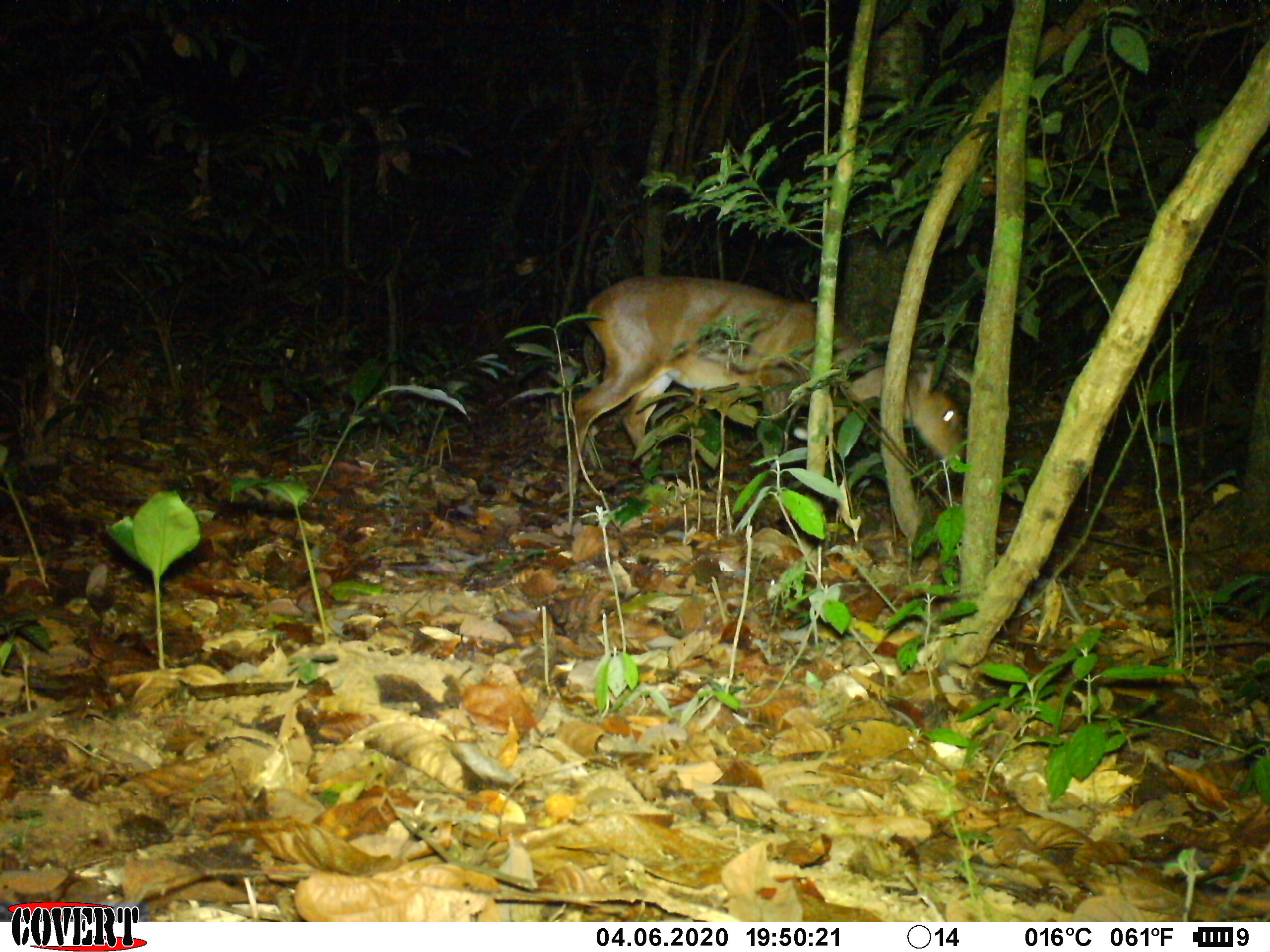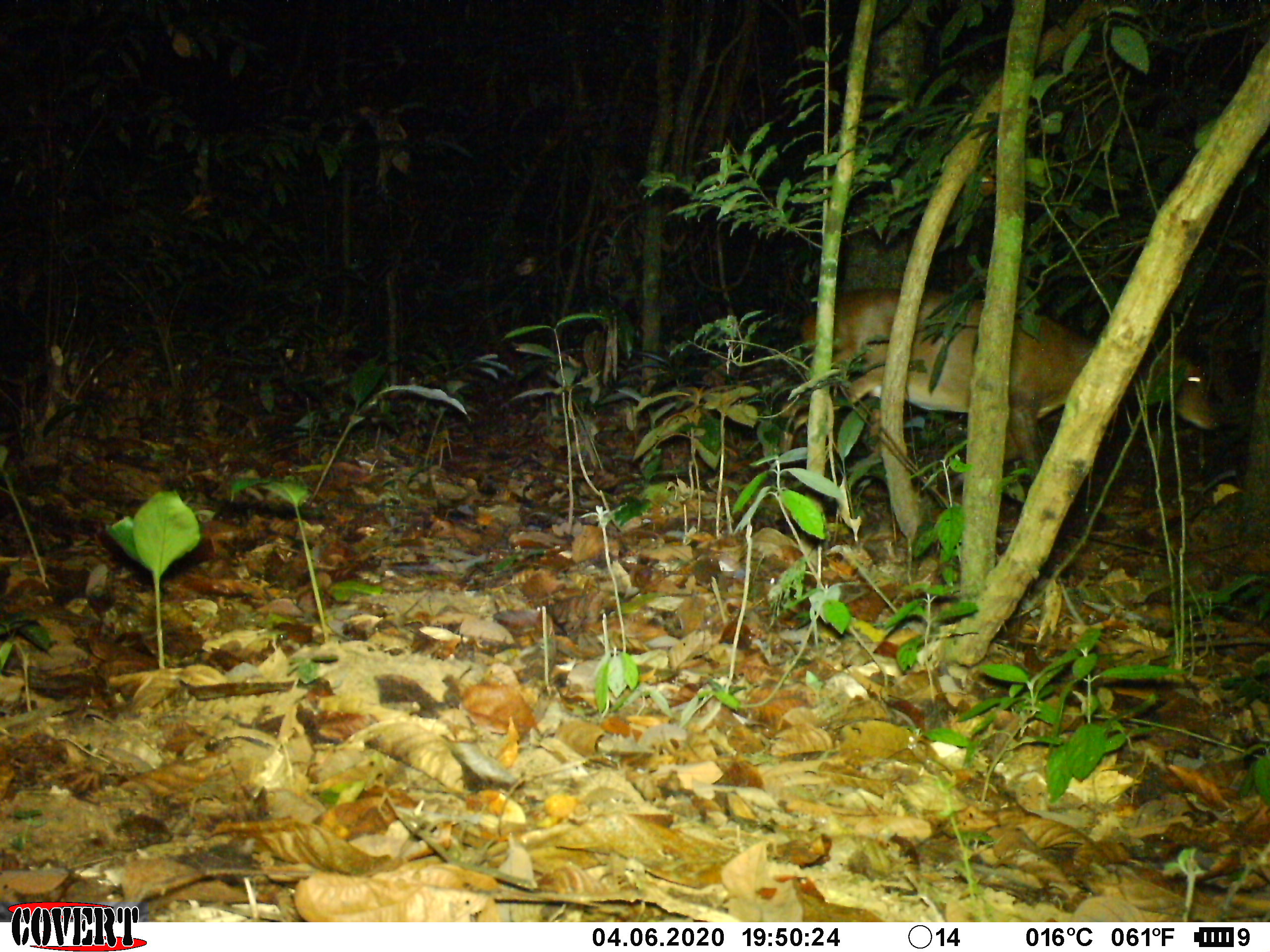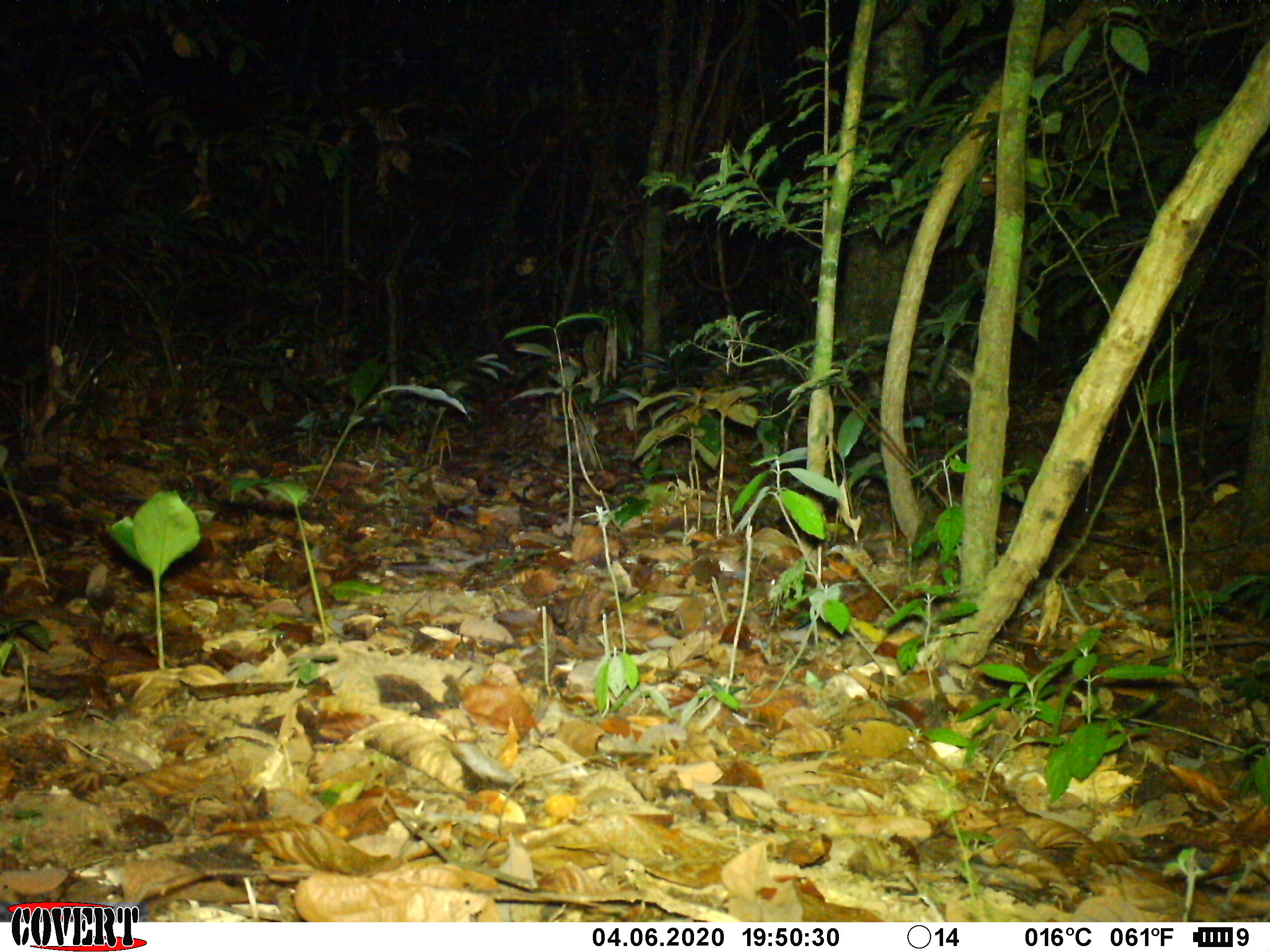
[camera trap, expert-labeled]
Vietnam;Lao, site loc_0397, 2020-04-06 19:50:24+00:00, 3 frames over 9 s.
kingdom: Animalia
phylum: Chordata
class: Mammalia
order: Artiodactyla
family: Cervidae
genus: Muntiacus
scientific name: Muntiacus vuquangensis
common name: large-antlered muntjac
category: large antlered muntjac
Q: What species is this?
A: Large antlered muntjac (large-antlered muntjac) (Muntiacus vuquangensis).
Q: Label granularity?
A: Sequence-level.